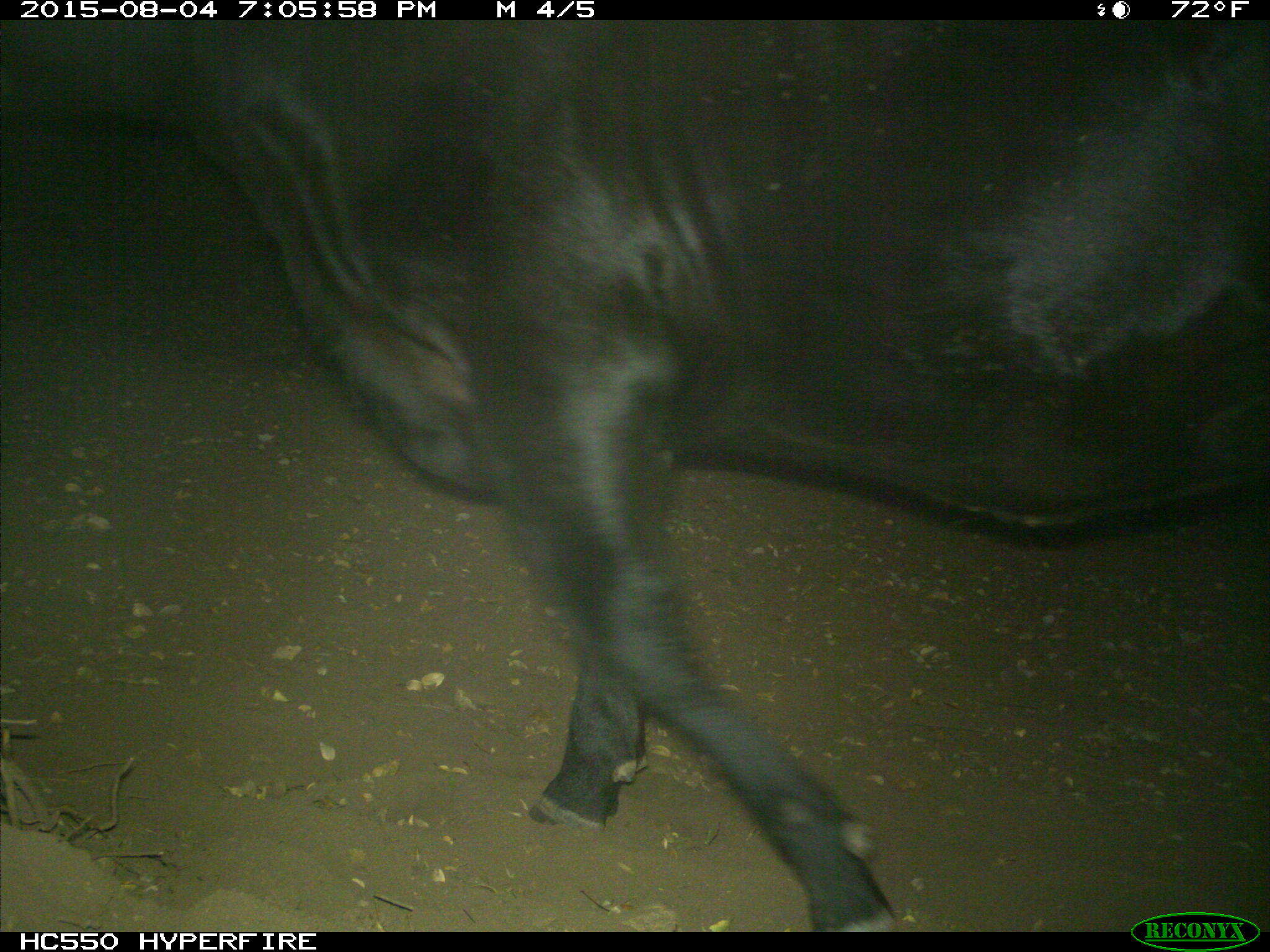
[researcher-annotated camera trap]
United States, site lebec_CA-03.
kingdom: Animalia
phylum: Chordata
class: Mammalia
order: Artiodactyla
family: Bovidae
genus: Bos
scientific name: Bos taurus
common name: domestic cow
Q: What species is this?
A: Bos taurus (domestic cow).